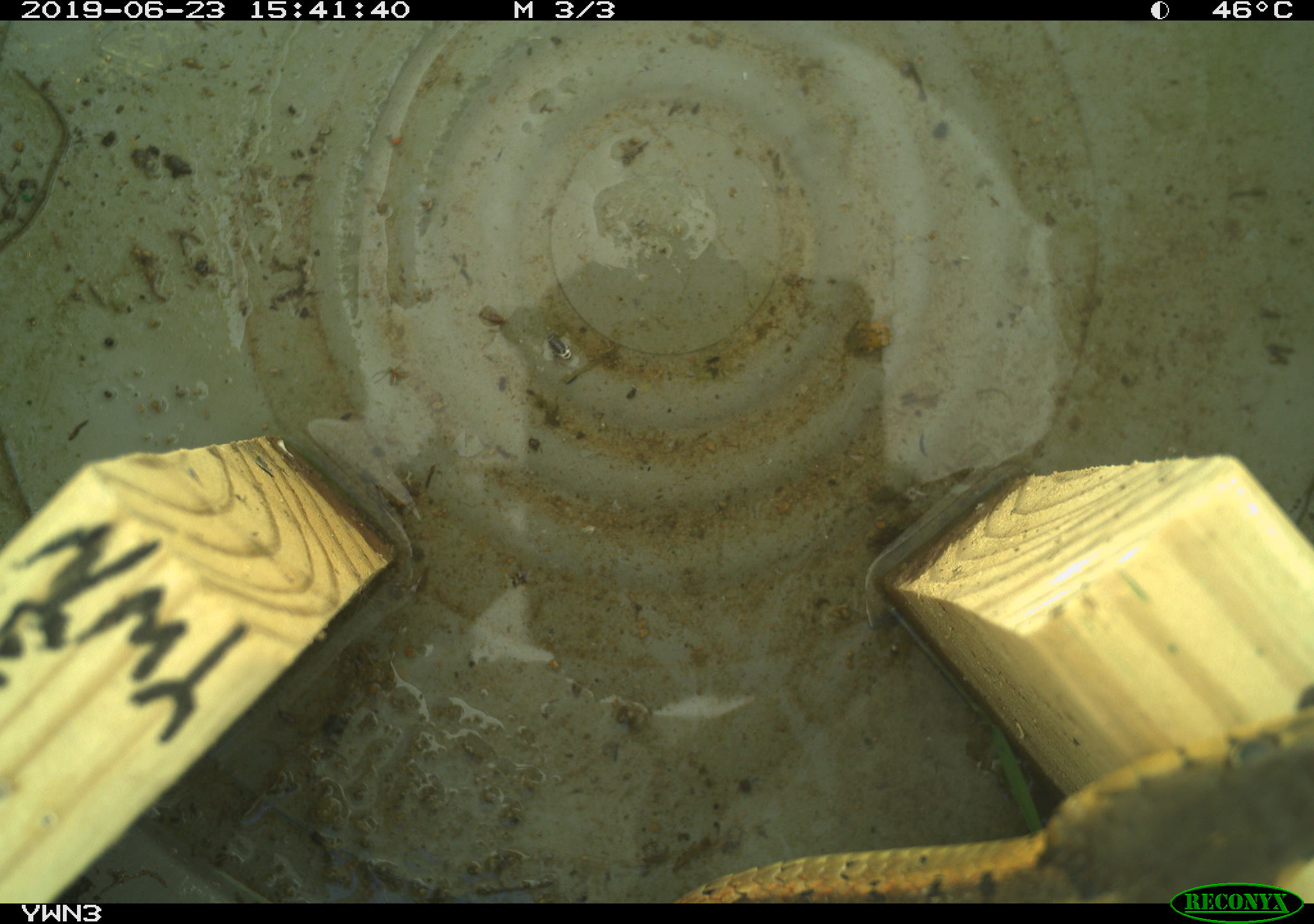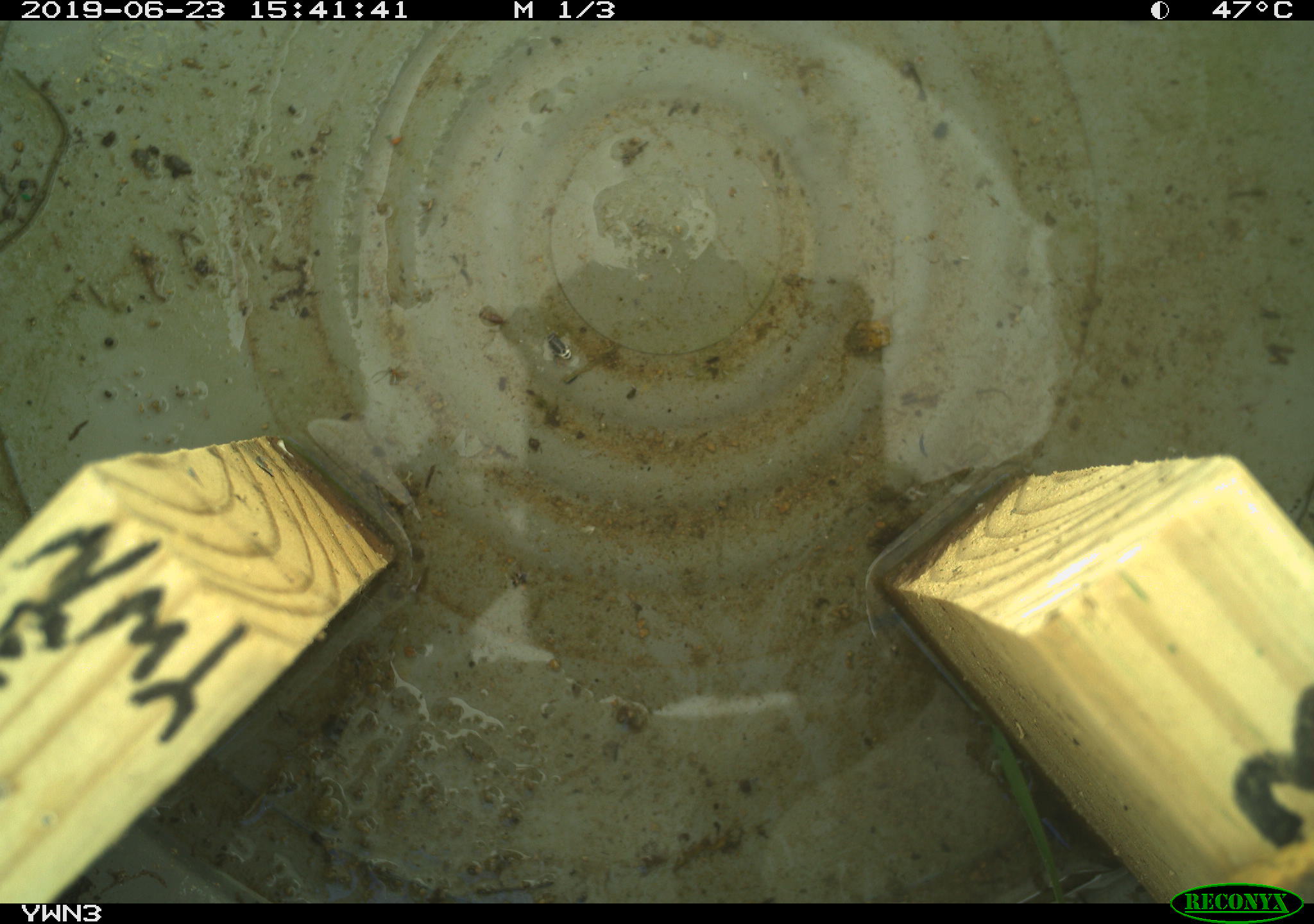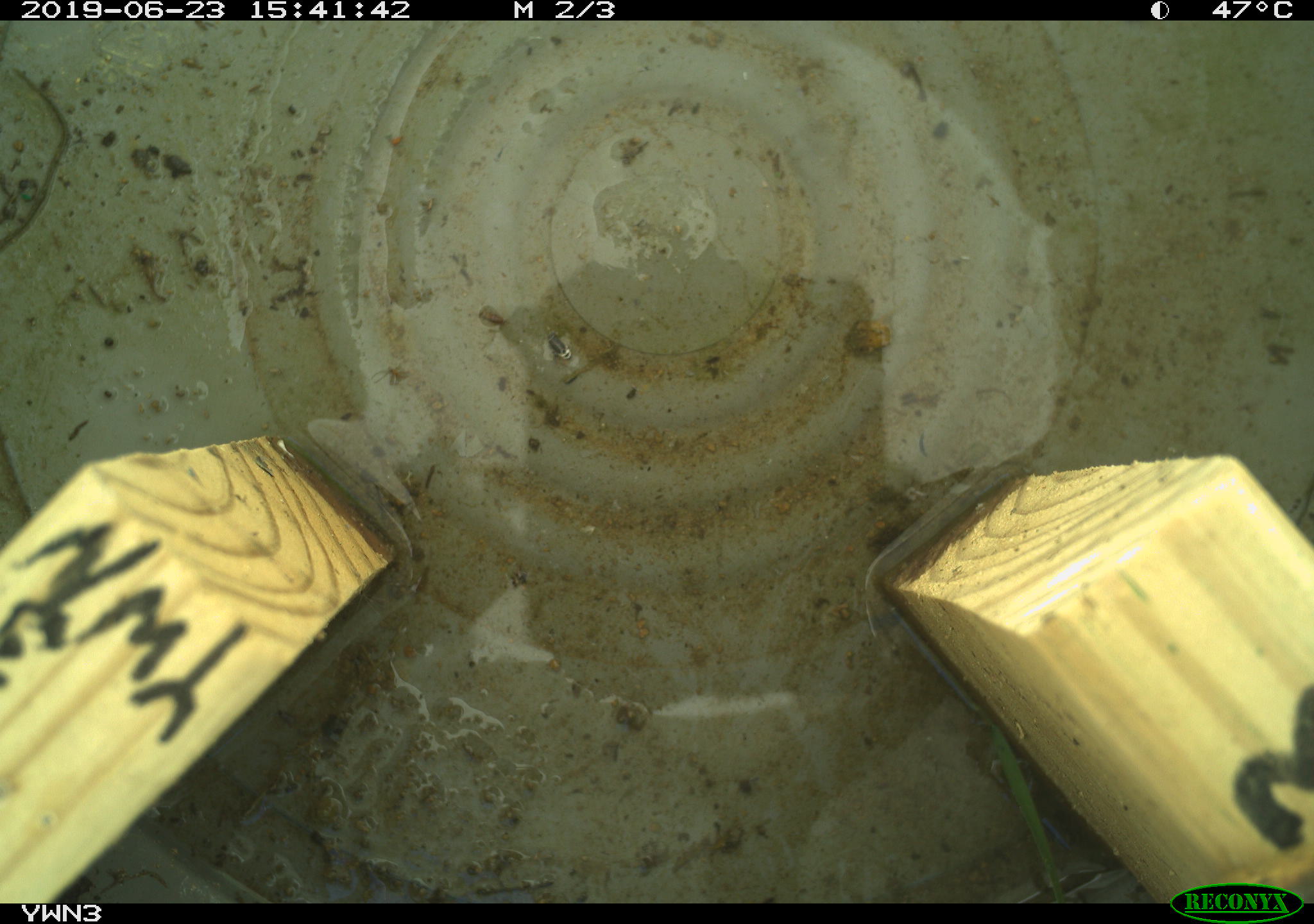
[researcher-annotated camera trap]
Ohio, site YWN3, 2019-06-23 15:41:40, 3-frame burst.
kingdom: Animalia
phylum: Chordata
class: Reptilia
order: Squamata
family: Colubridae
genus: Thamnophis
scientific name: Thamnophis sirtalis sirtalis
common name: eastern gartersnake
Eastern gartersnake (Thamnophis sirtalis sirtalis).